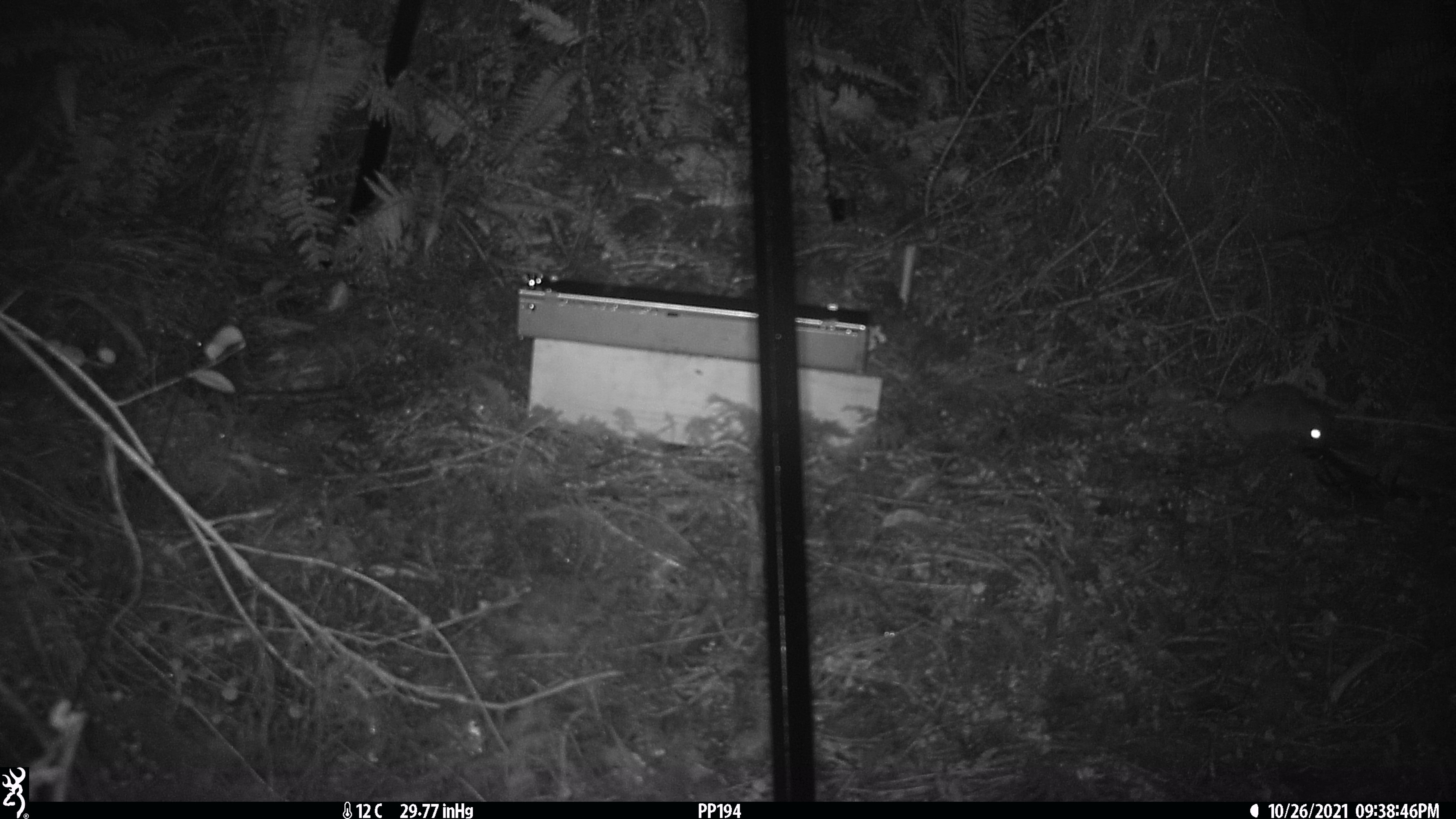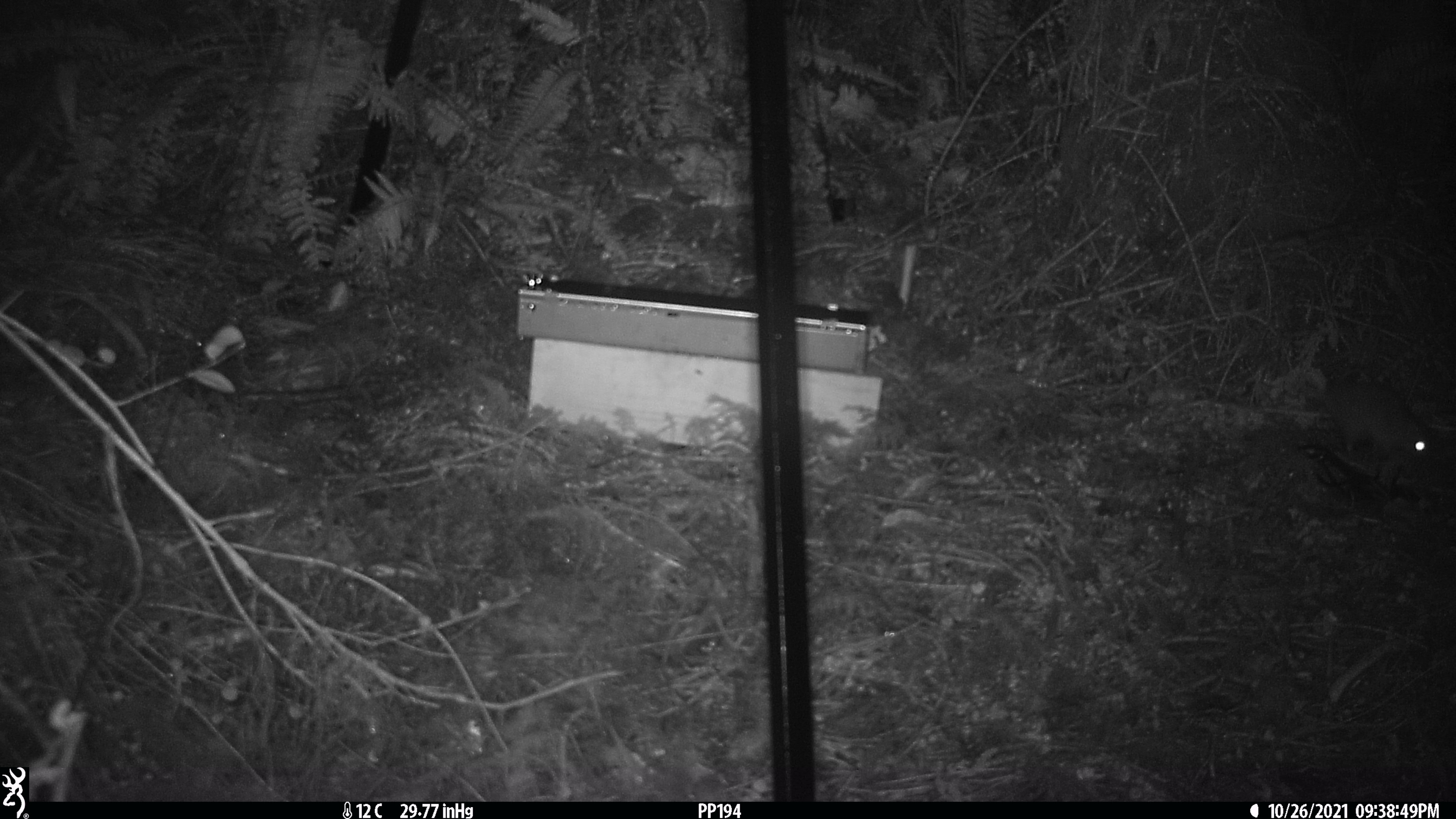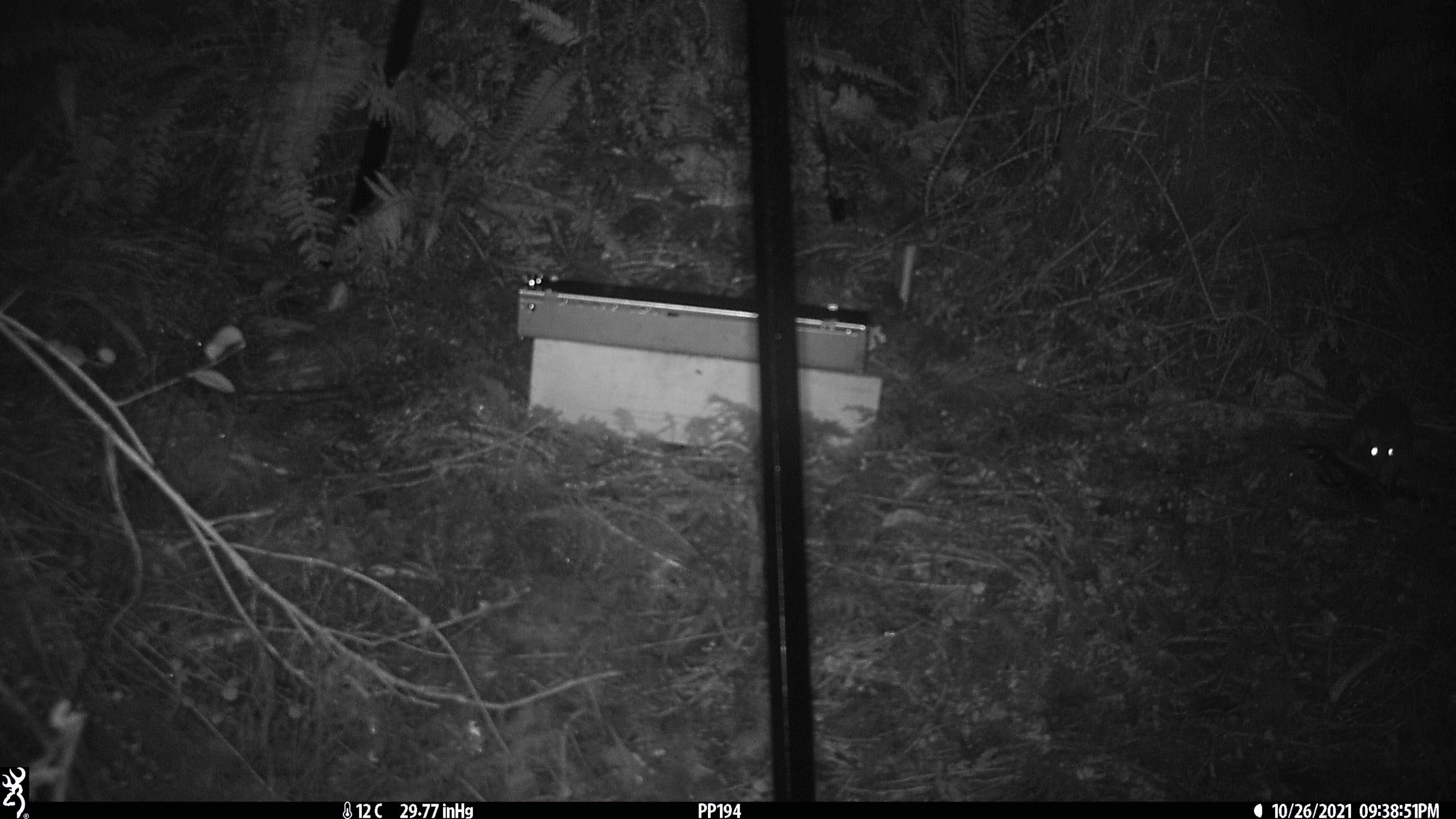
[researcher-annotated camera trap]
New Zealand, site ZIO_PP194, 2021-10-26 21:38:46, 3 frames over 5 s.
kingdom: Animalia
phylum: Chordata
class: Mammalia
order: Rodentia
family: Muridae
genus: Rattus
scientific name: Rattus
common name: rat